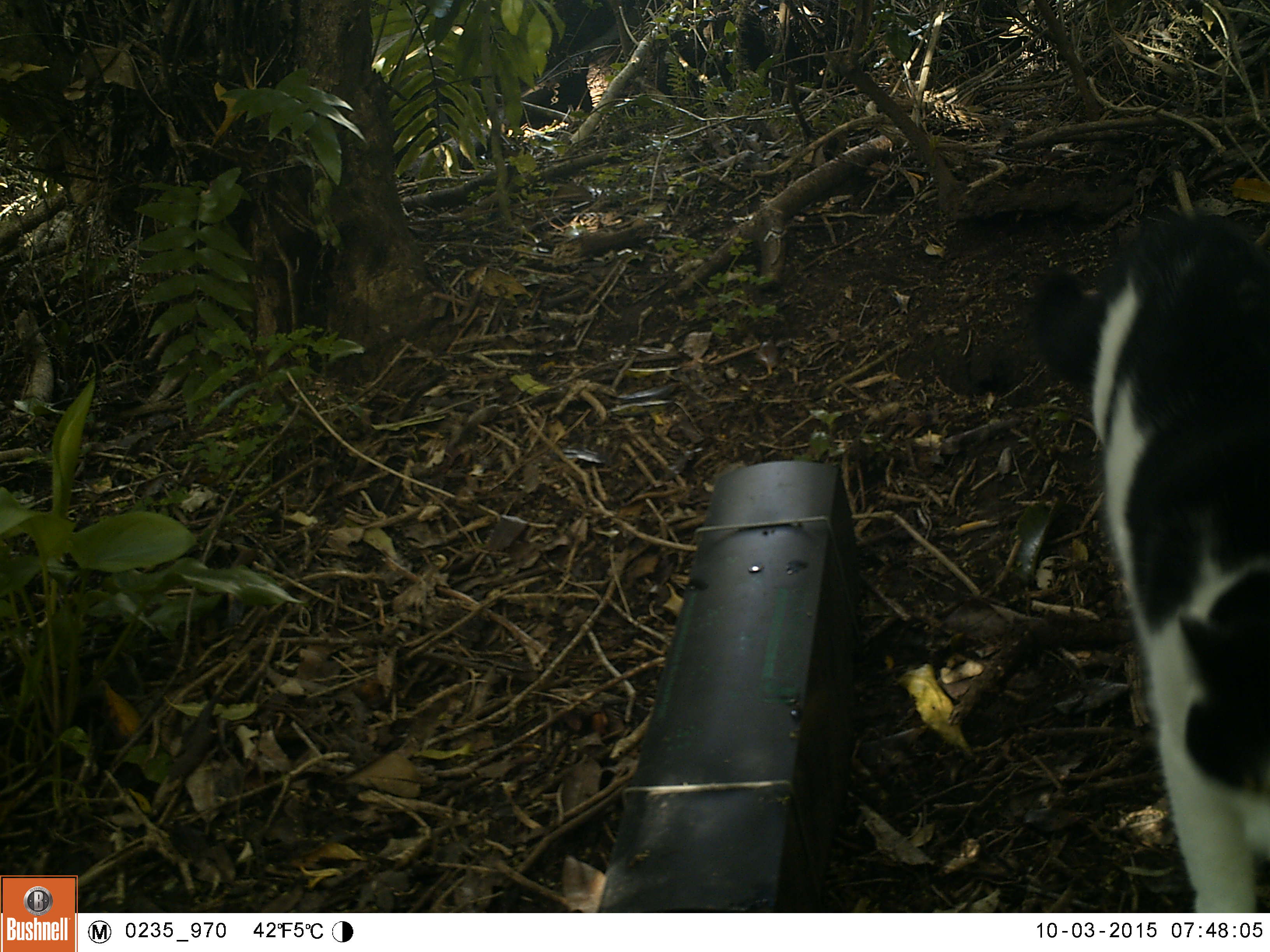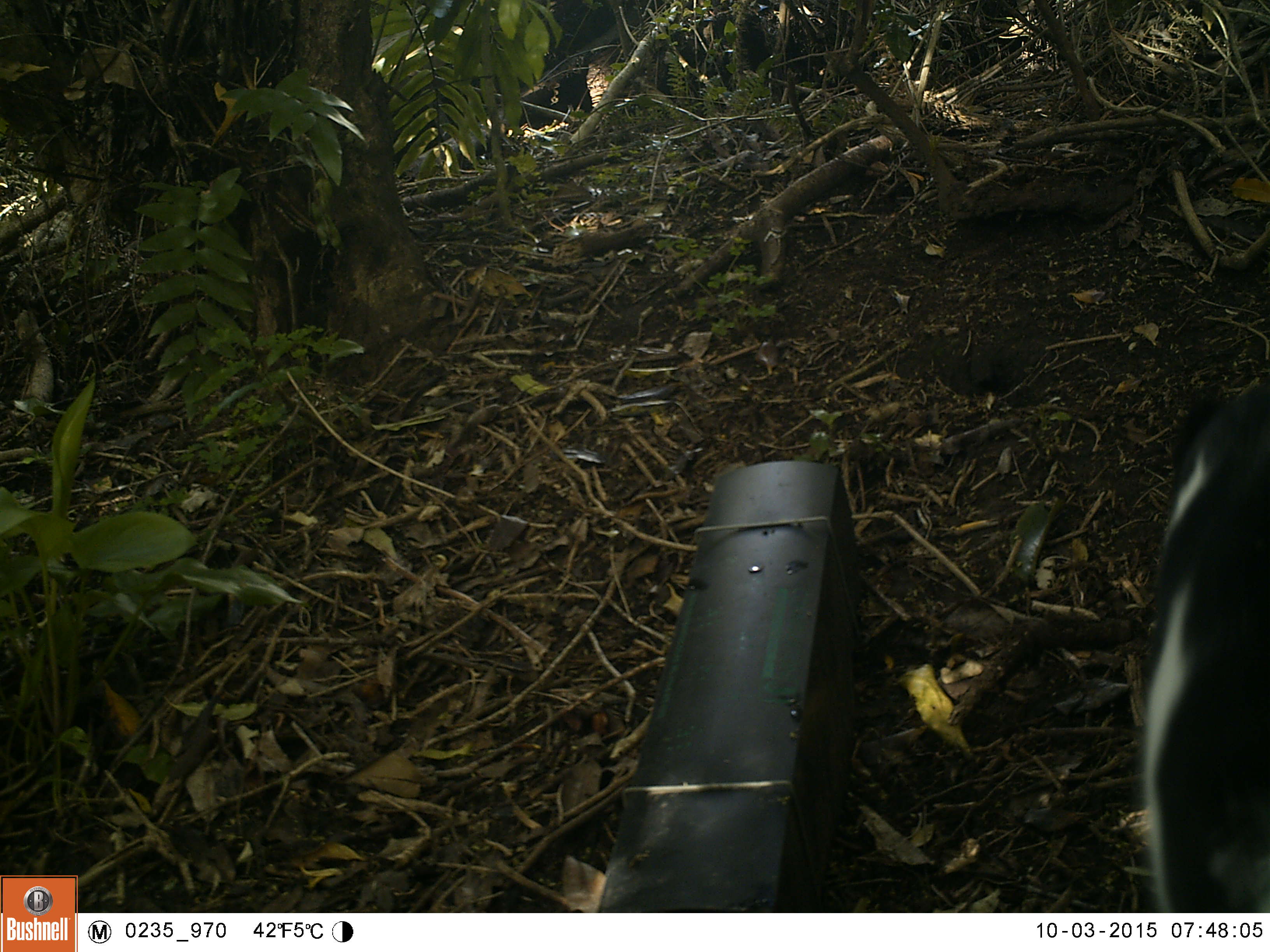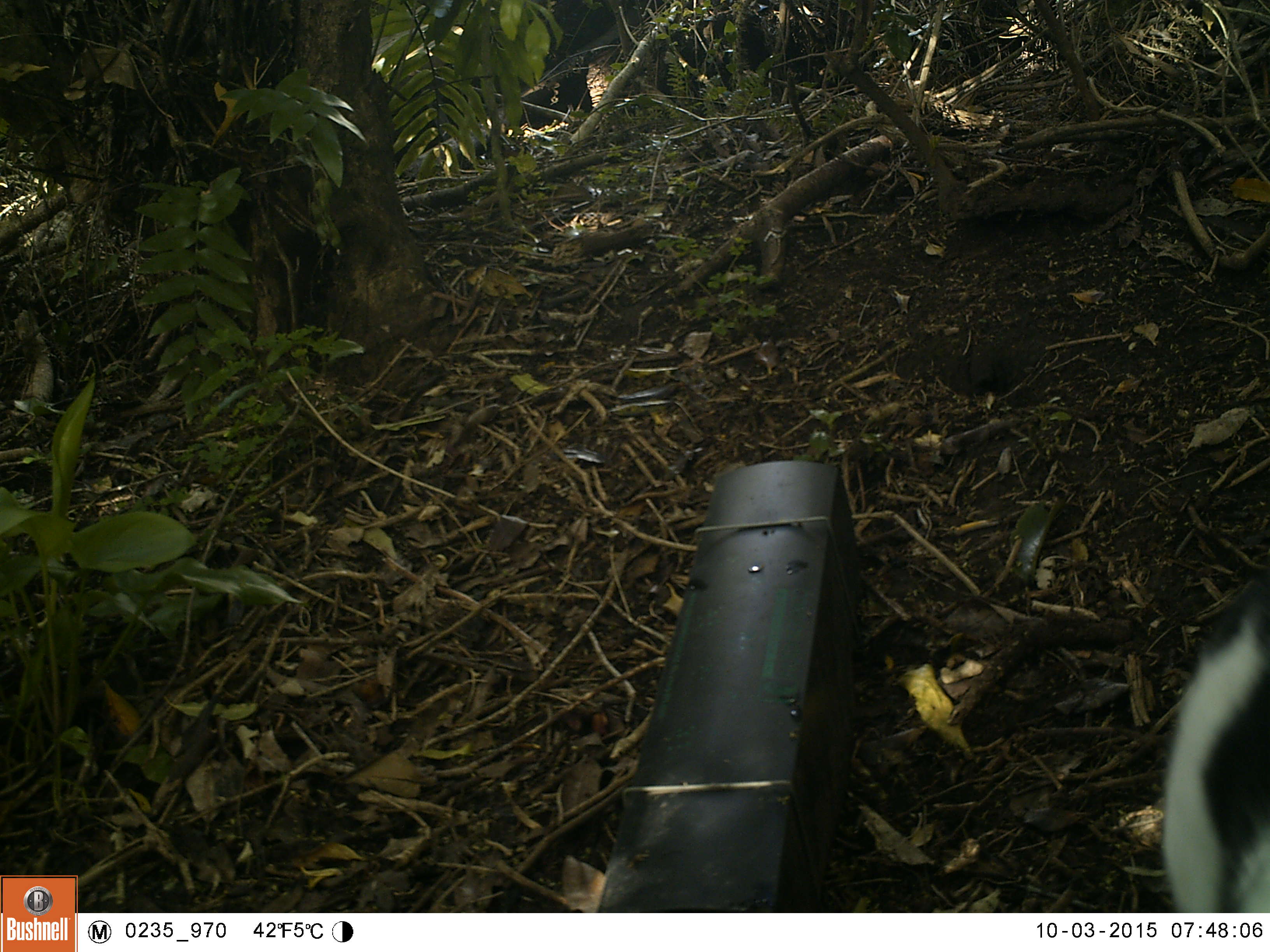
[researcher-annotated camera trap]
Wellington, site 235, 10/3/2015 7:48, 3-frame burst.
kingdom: Animalia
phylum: Chordata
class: Mammalia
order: Carnivora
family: Felidae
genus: Felis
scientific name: Felis catus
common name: cat